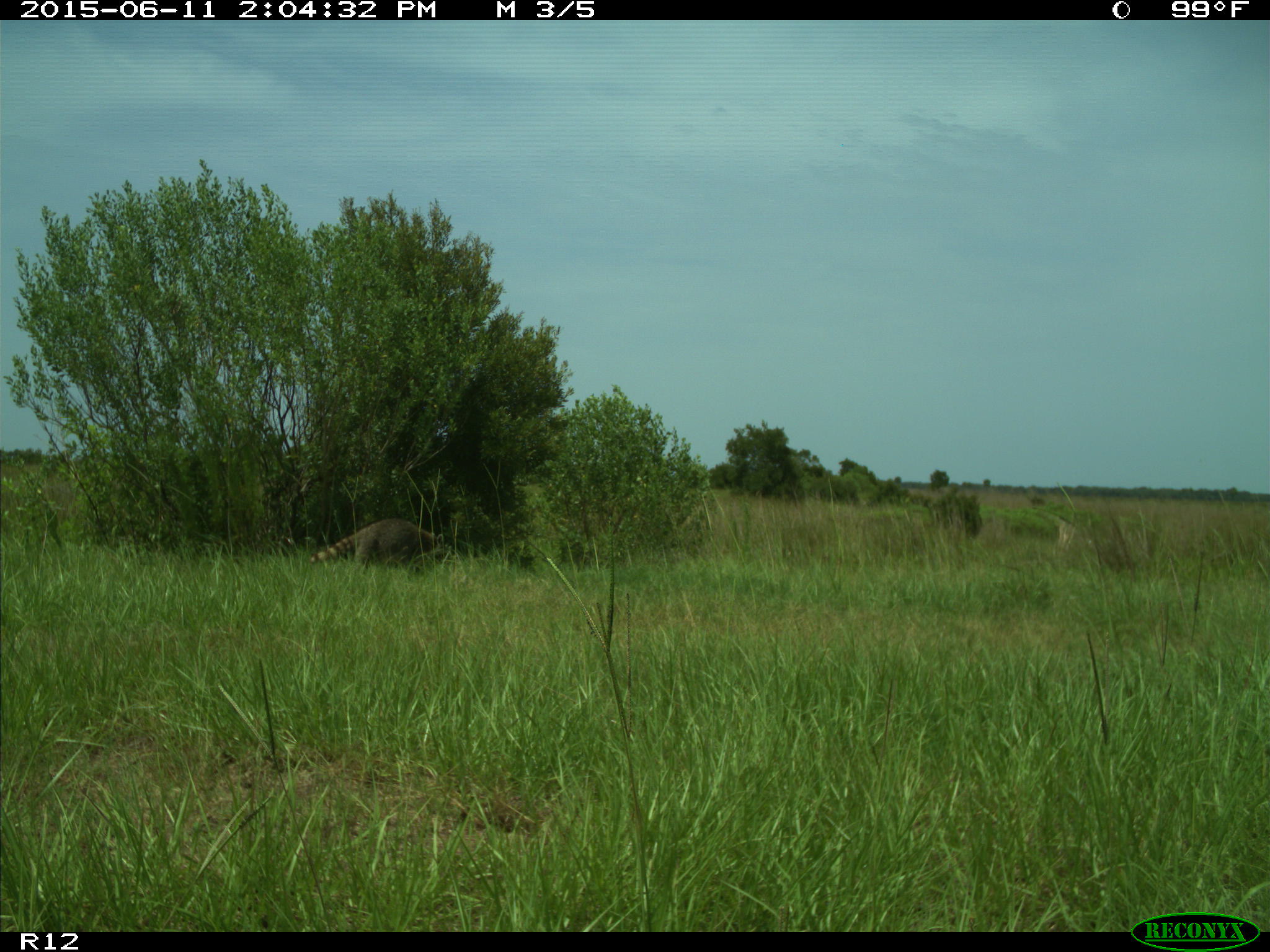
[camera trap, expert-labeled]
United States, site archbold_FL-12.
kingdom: Animalia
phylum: Chordata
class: Mammalia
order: Carnivora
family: Procyonidae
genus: Procyon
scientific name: Procyon lotor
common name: common raccoon